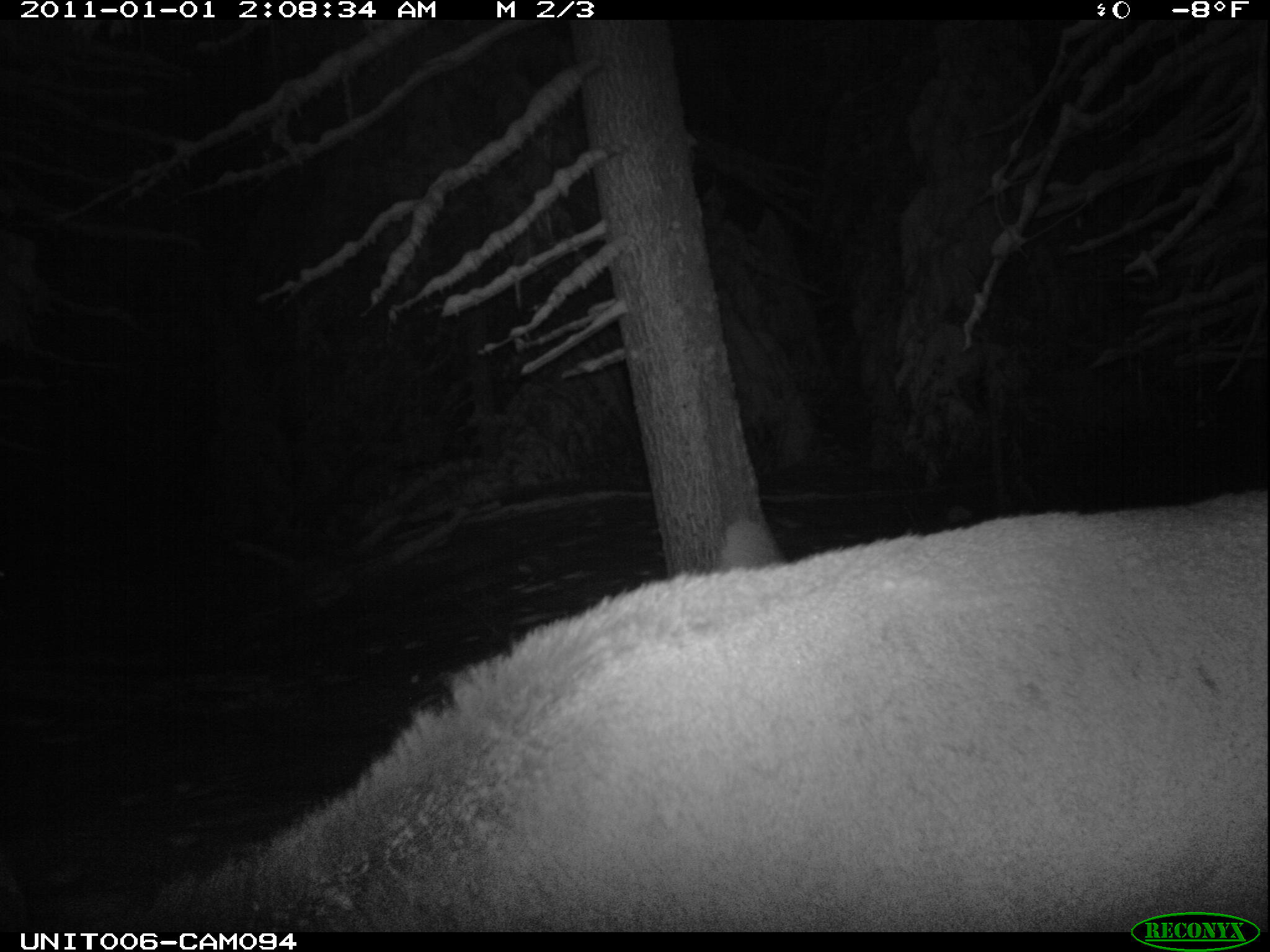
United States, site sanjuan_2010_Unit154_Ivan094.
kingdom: Animalia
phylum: Chordata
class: Mammalia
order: Artiodactyla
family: Cervidae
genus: Cervus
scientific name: Cervus elaphus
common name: red deer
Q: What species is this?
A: Cervus elaphus (red deer).